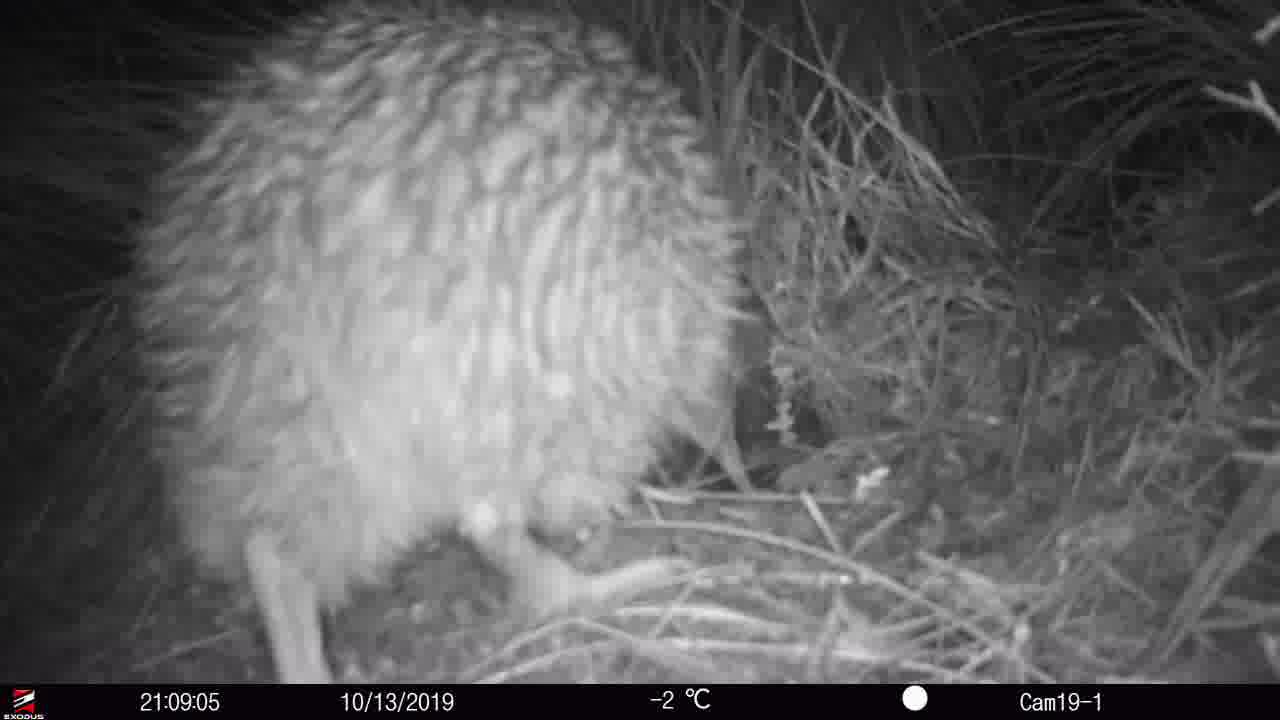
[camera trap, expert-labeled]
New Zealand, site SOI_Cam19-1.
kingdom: Animalia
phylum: Chordata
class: Aves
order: Apterygiformes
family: Apterygidae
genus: Apteryx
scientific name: Apteryx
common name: kiwi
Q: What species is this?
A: Kiwi (Apteryx).